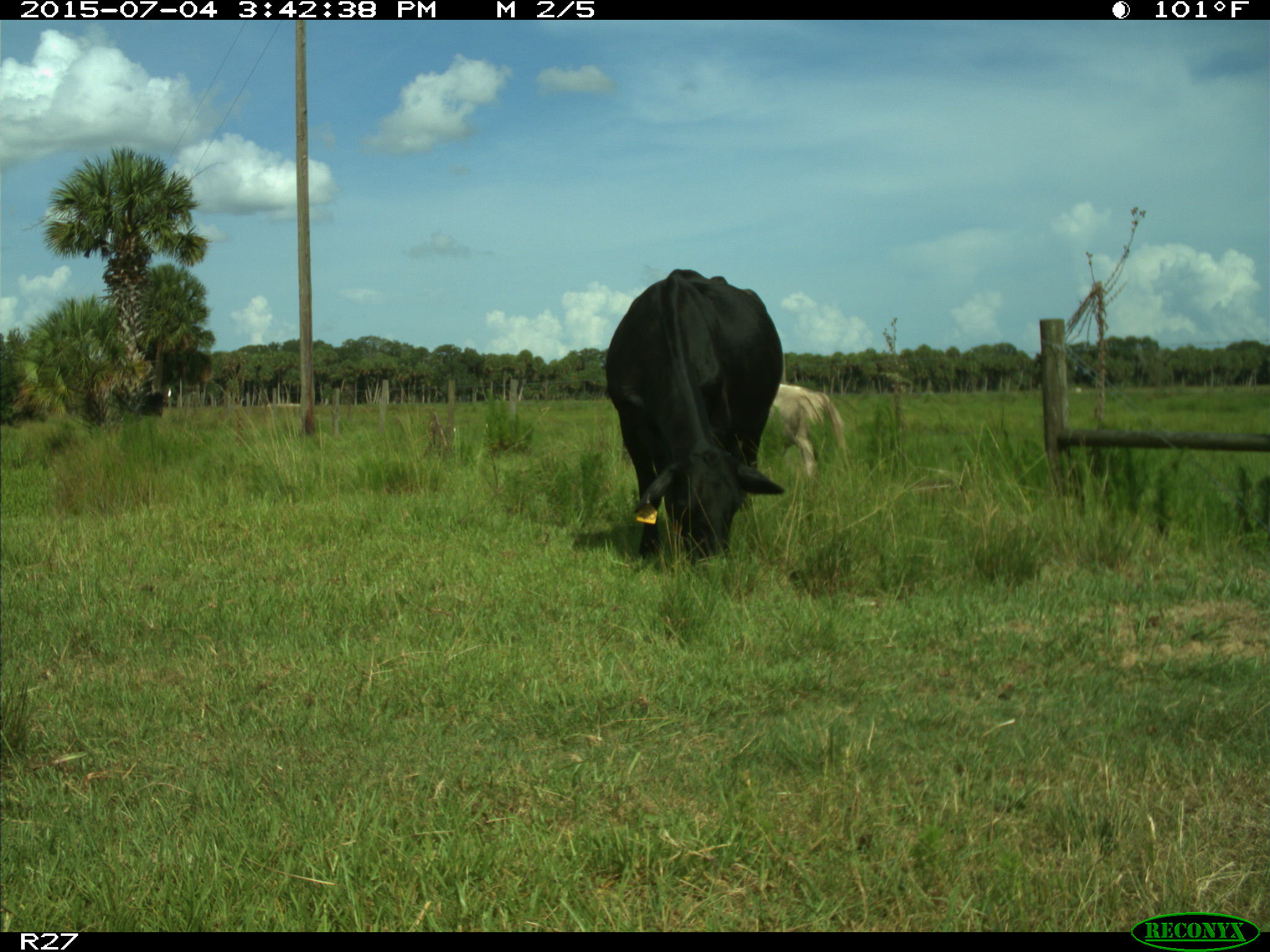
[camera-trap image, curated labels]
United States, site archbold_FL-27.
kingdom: Animalia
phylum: Chordata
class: Mammalia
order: Artiodactyla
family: Bovidae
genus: Bos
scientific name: Bos taurus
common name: domestic cow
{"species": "Bos taurus (domestic cow)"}